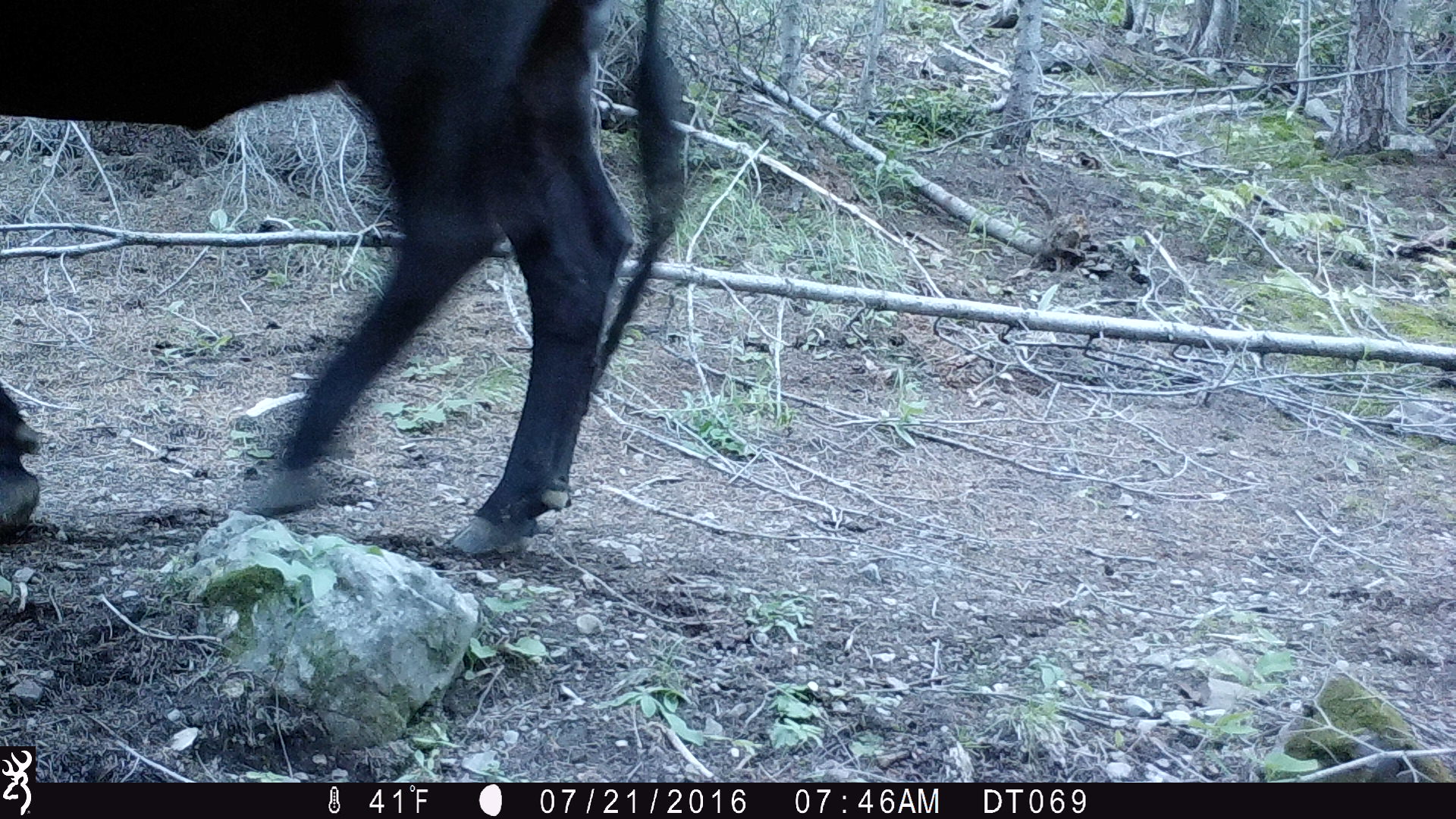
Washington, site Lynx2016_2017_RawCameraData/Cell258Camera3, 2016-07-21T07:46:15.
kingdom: Animalia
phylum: Chordata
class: Mammalia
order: Artiodactyla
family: Bovidae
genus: Bos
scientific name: Bos taurus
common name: domestic cattle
Domestic cattle (Bos taurus). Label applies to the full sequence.